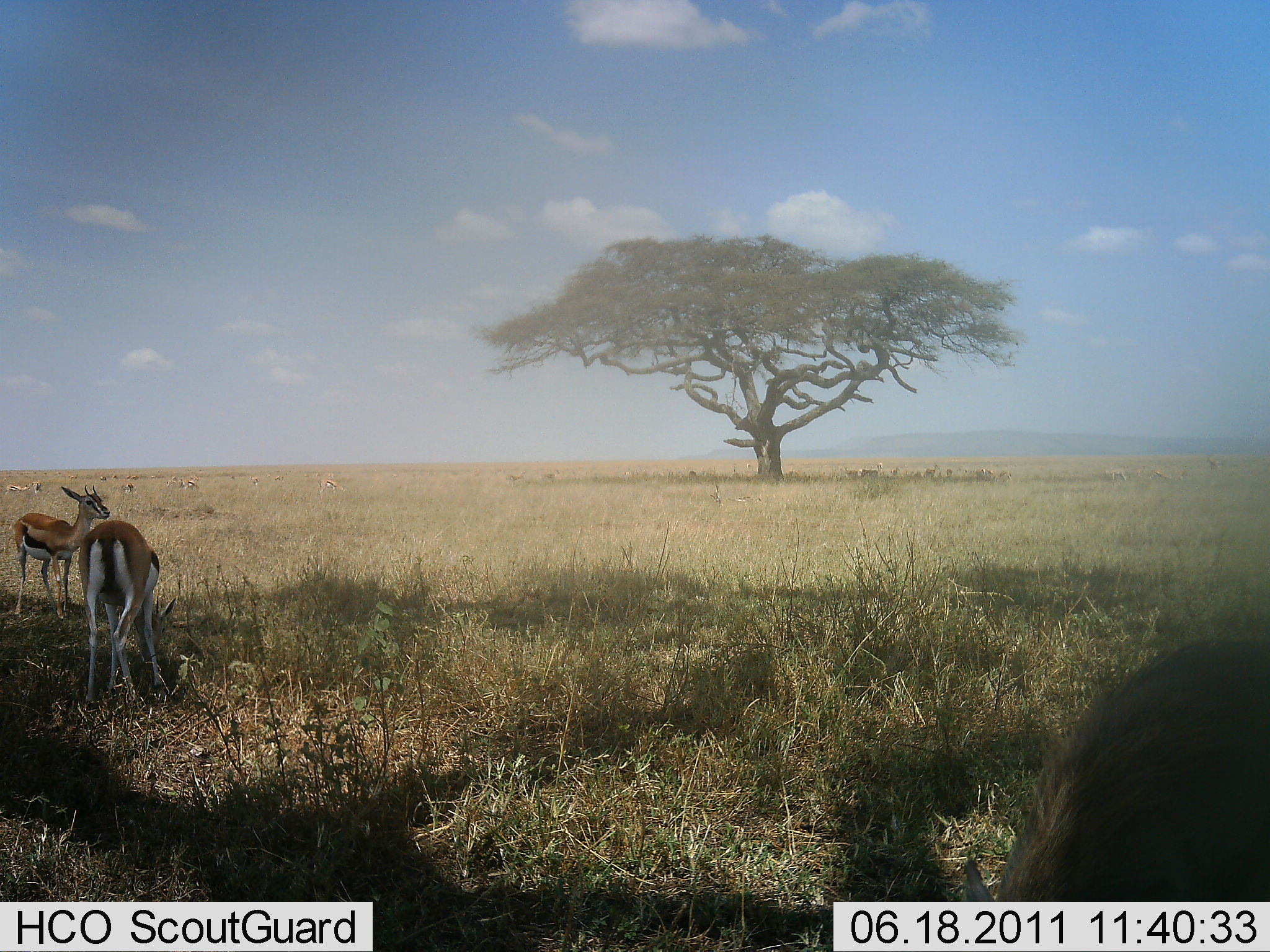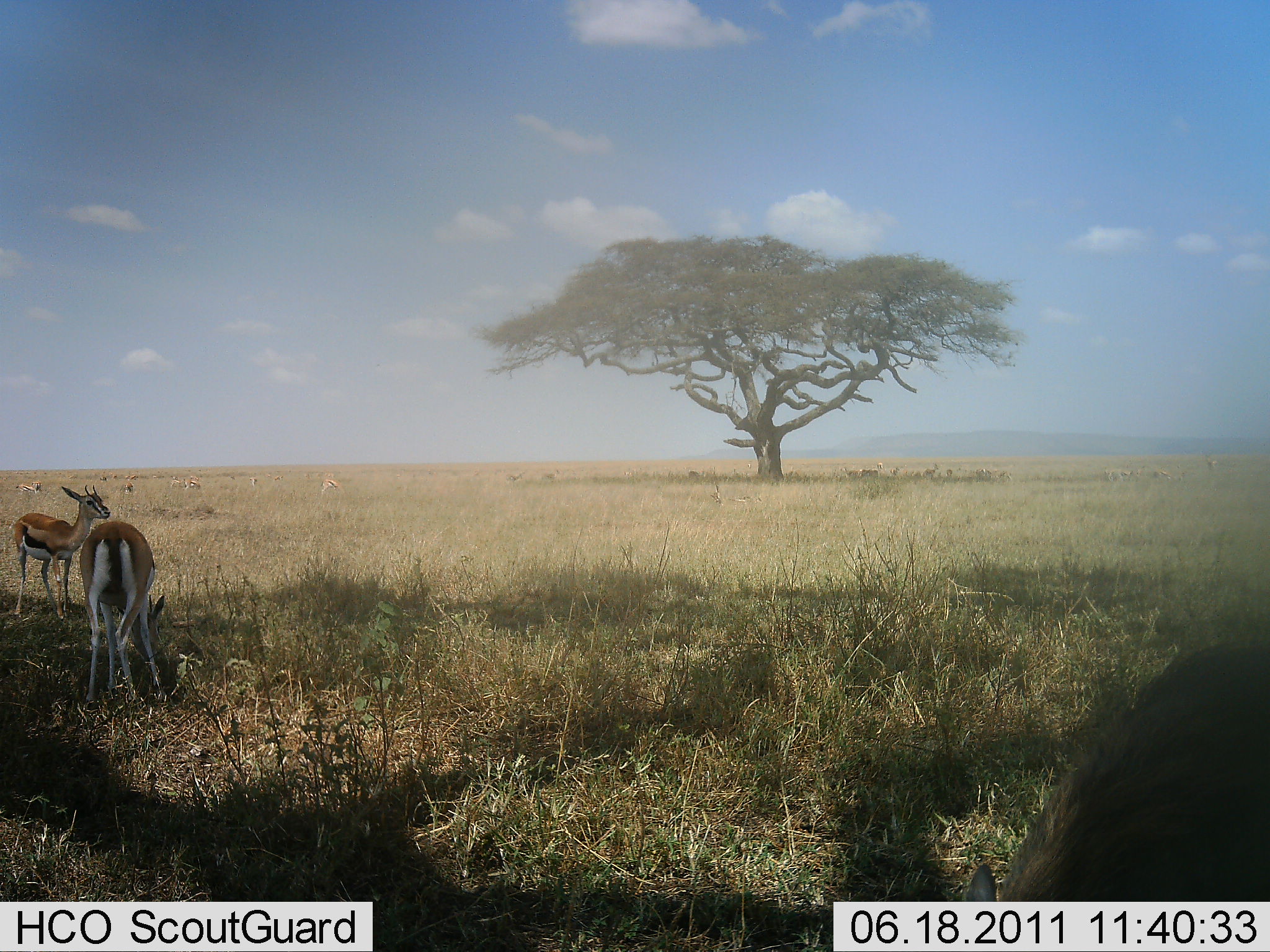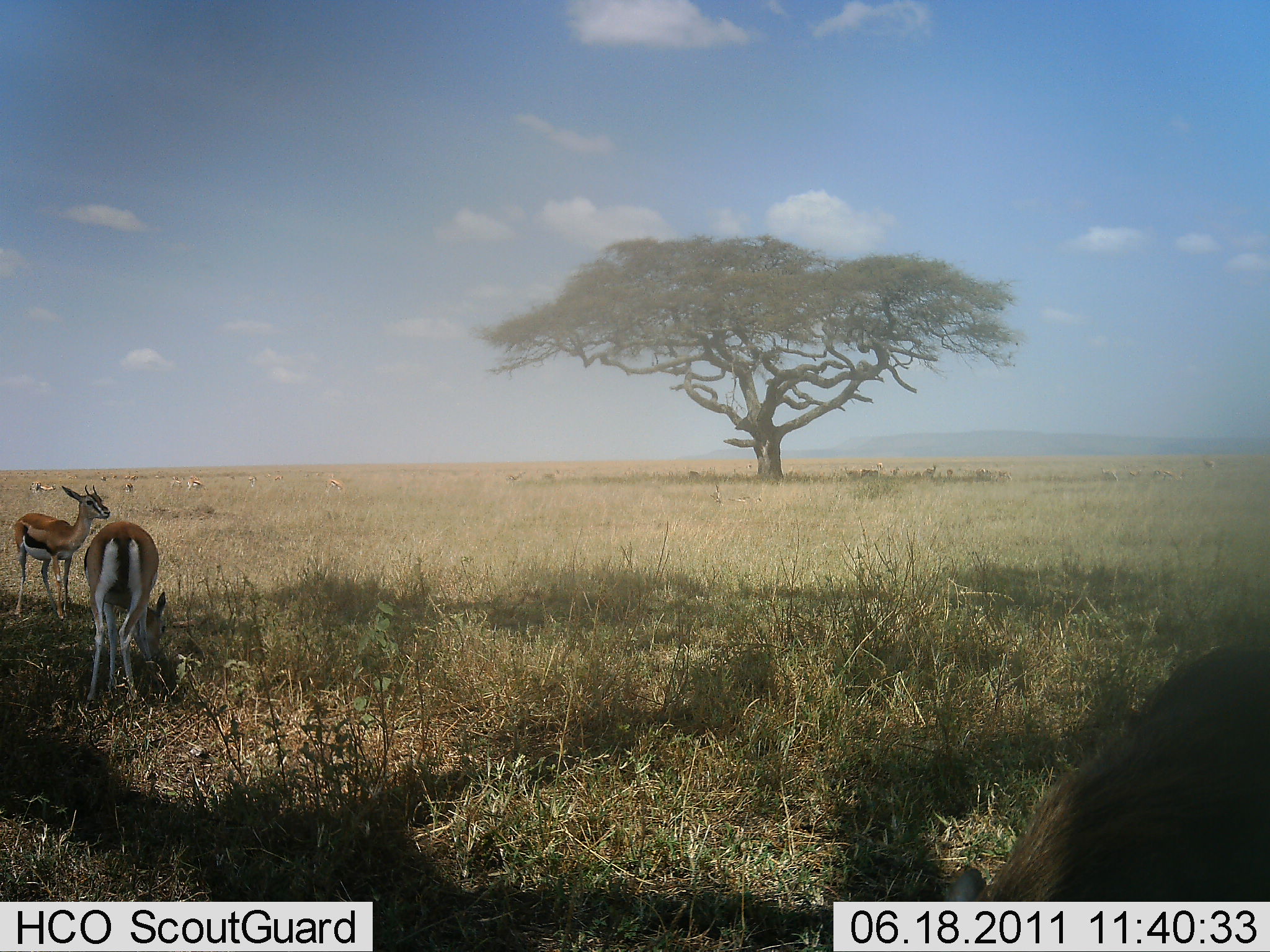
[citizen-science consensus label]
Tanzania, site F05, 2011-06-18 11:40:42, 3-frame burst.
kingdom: Animalia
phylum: Chordata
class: Mammalia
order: Artiodactyla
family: Bovidae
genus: Eudorcas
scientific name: Eudorcas thomsonii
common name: thomson's gazelle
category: gazellethomsons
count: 3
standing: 82%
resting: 0%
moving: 0%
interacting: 0%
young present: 18%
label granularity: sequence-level